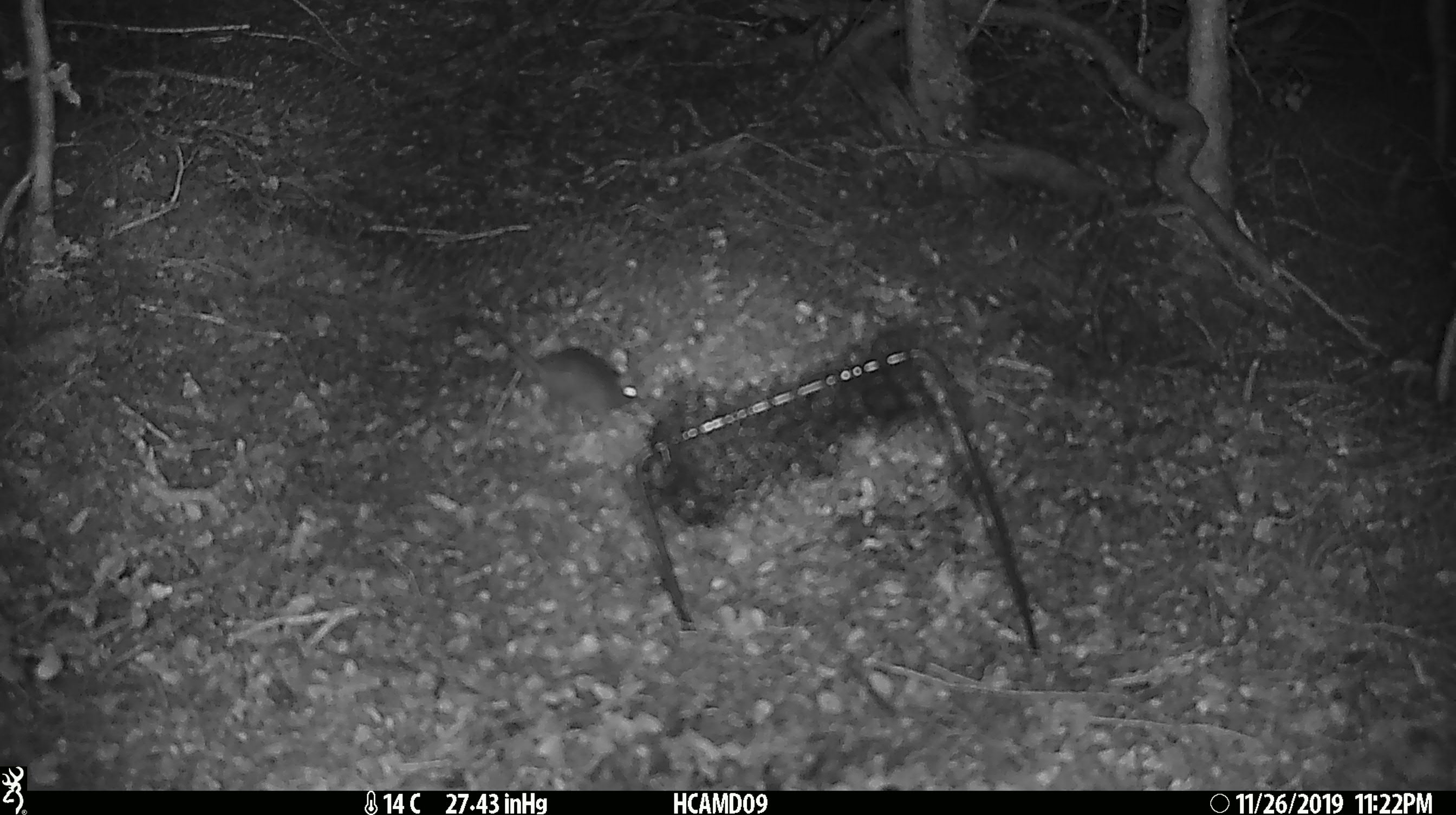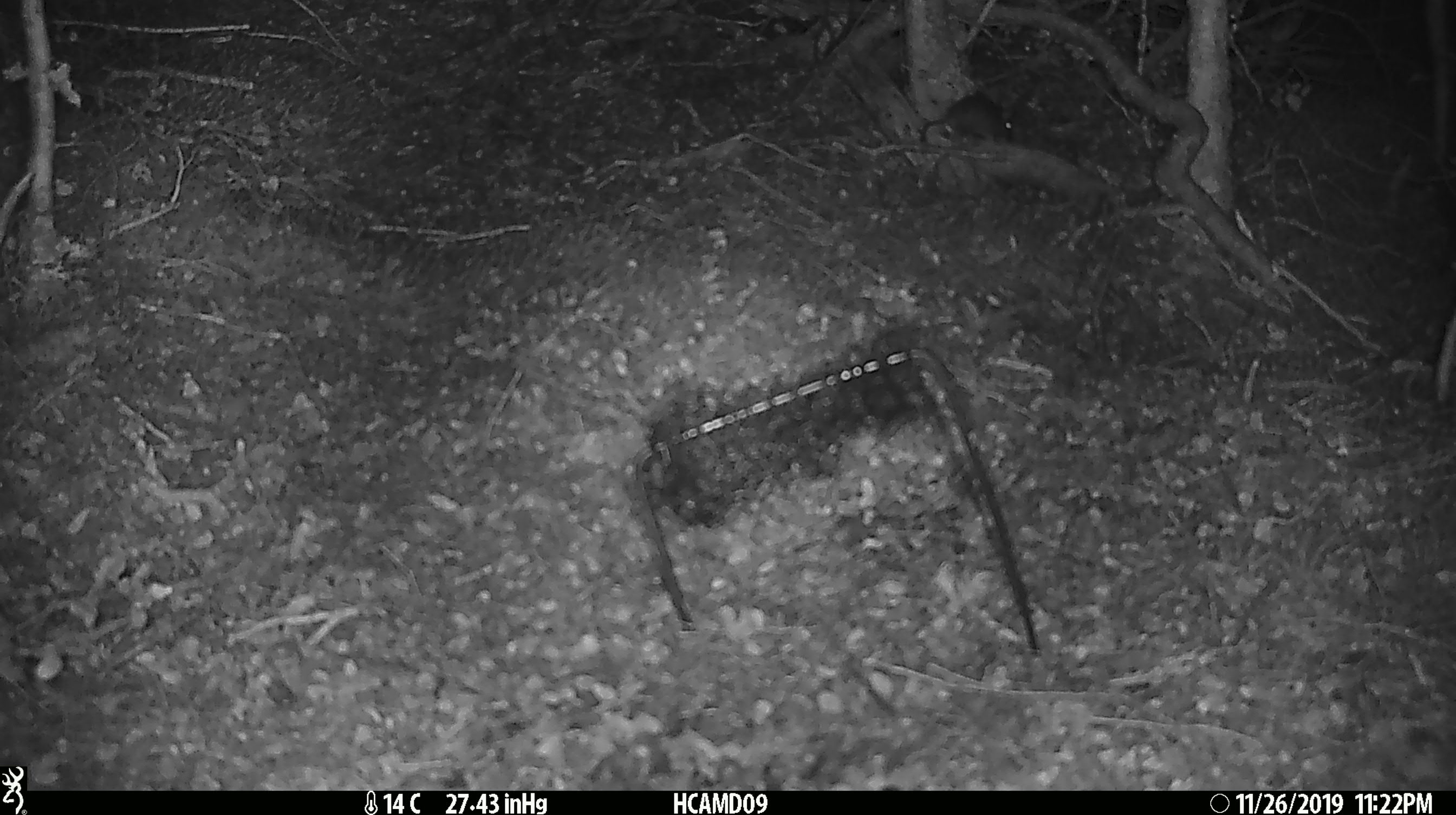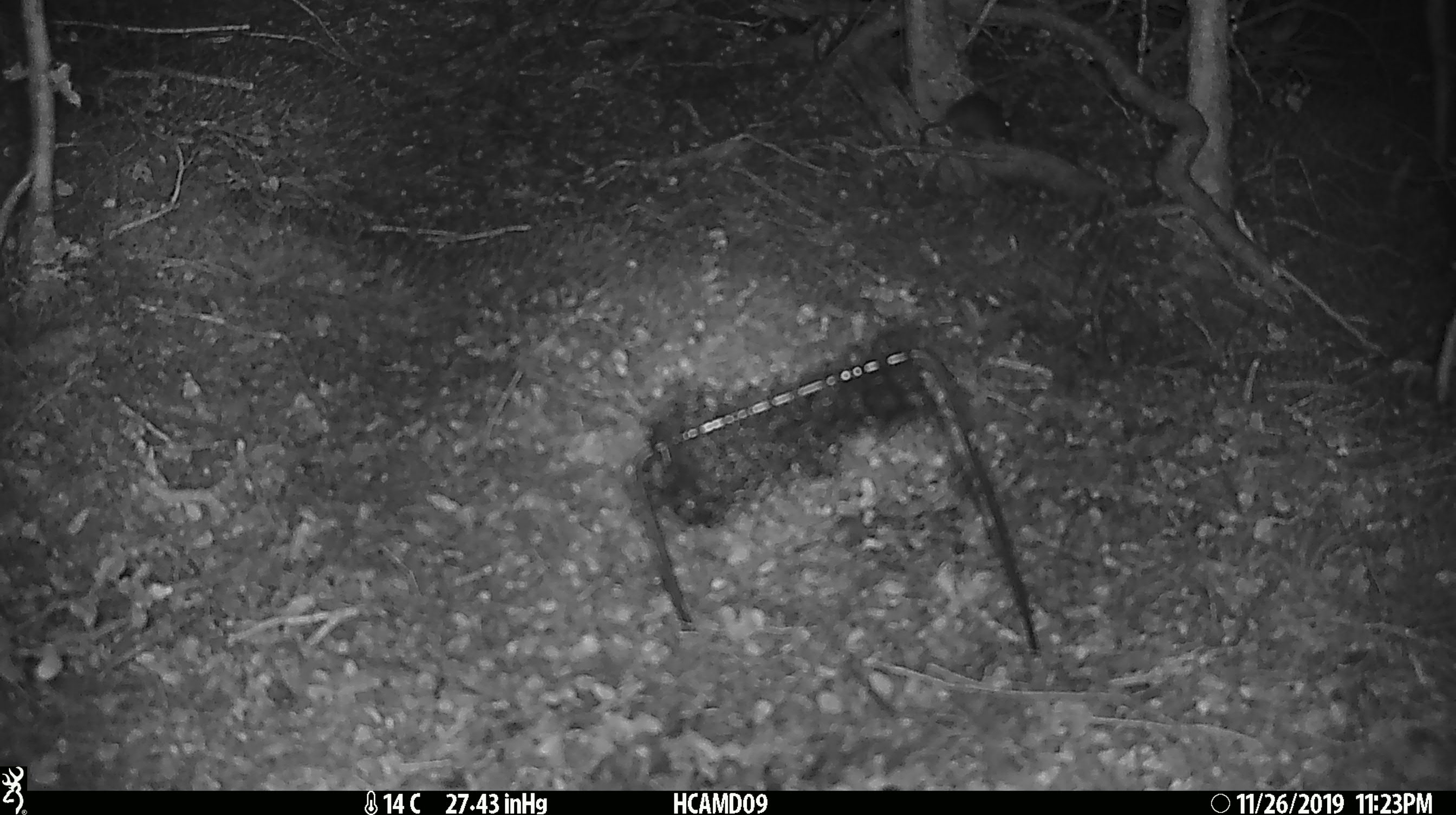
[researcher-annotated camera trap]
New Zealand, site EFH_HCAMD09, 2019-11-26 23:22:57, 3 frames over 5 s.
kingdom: Animalia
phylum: Chordata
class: Mammalia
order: Rodentia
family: Muridae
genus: Mus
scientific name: Mus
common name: mouse